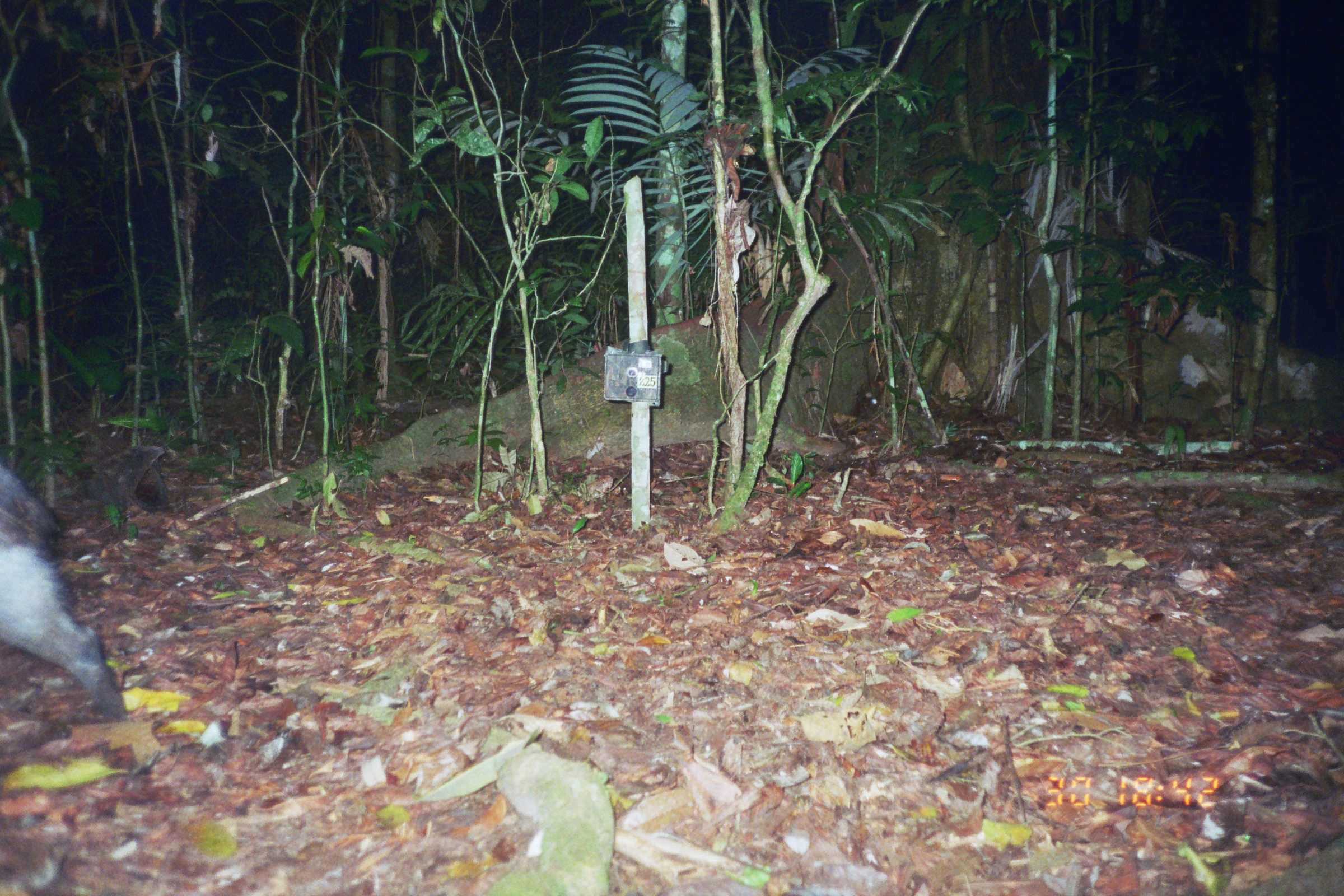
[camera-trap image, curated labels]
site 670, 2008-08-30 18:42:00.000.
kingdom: Animalia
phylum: Chordata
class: Mammalia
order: Artiodactyla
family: Tayassuidae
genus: Tayassu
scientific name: Tayassu pecari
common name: white-lipped peccary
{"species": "Tayassu pecari (white-lipped peccary)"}